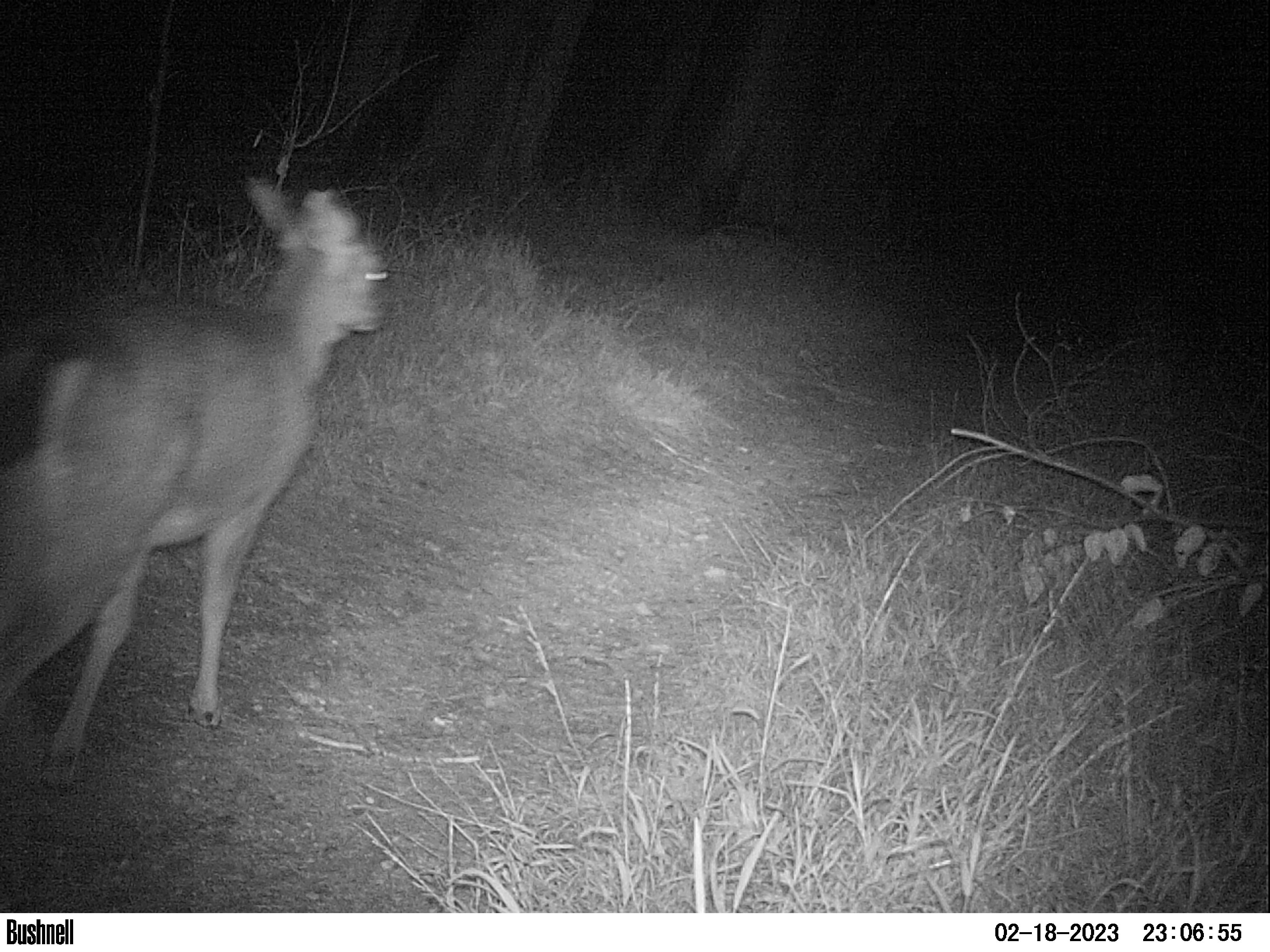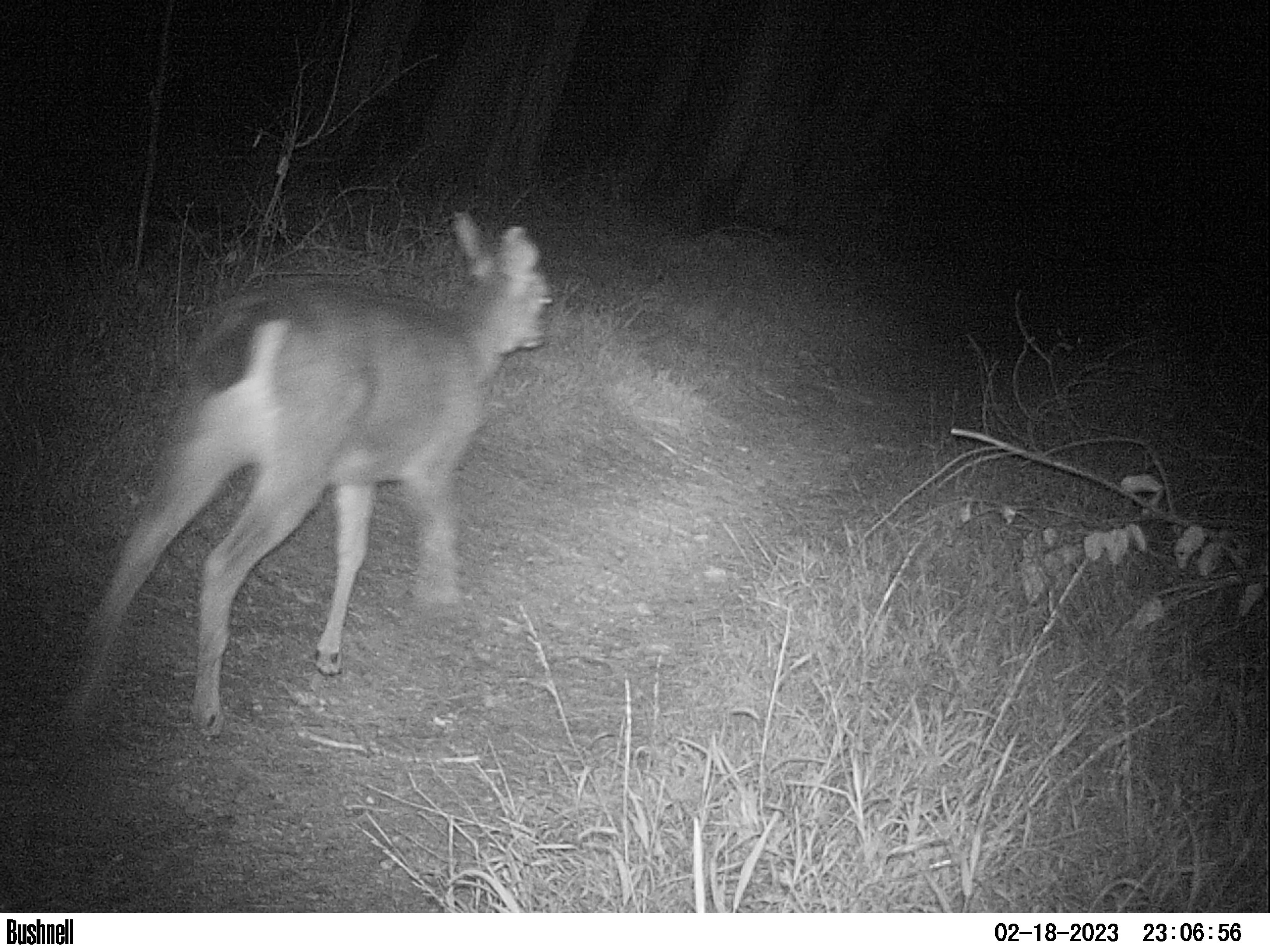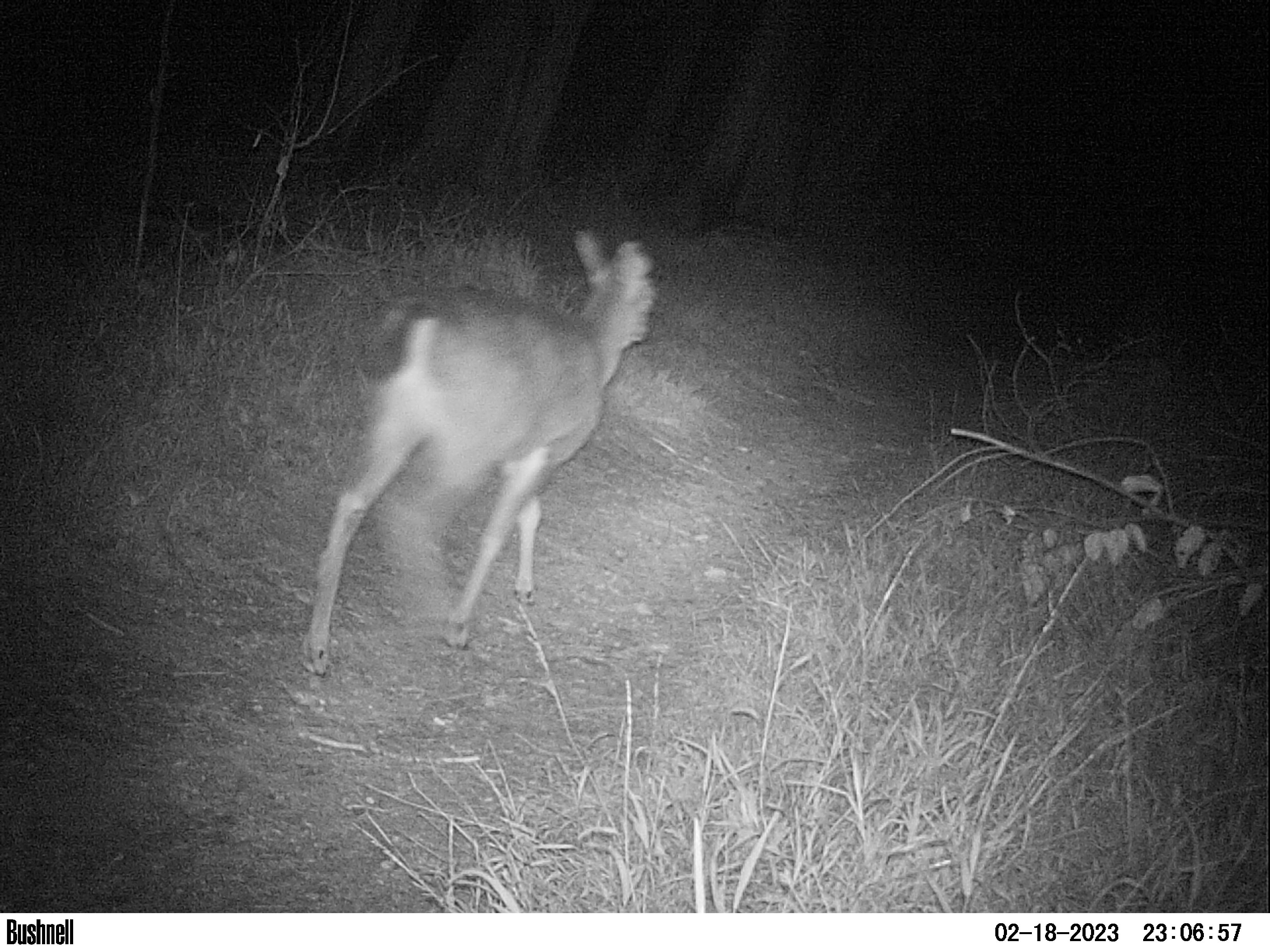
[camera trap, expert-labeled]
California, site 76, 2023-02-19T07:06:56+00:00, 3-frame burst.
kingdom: Animalia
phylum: Chordata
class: Mammalia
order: Artiodactyla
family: Cervidae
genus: Odocoileus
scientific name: Odocoileus hemionus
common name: mule deer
Mule deer (Odocoileus hemionus).